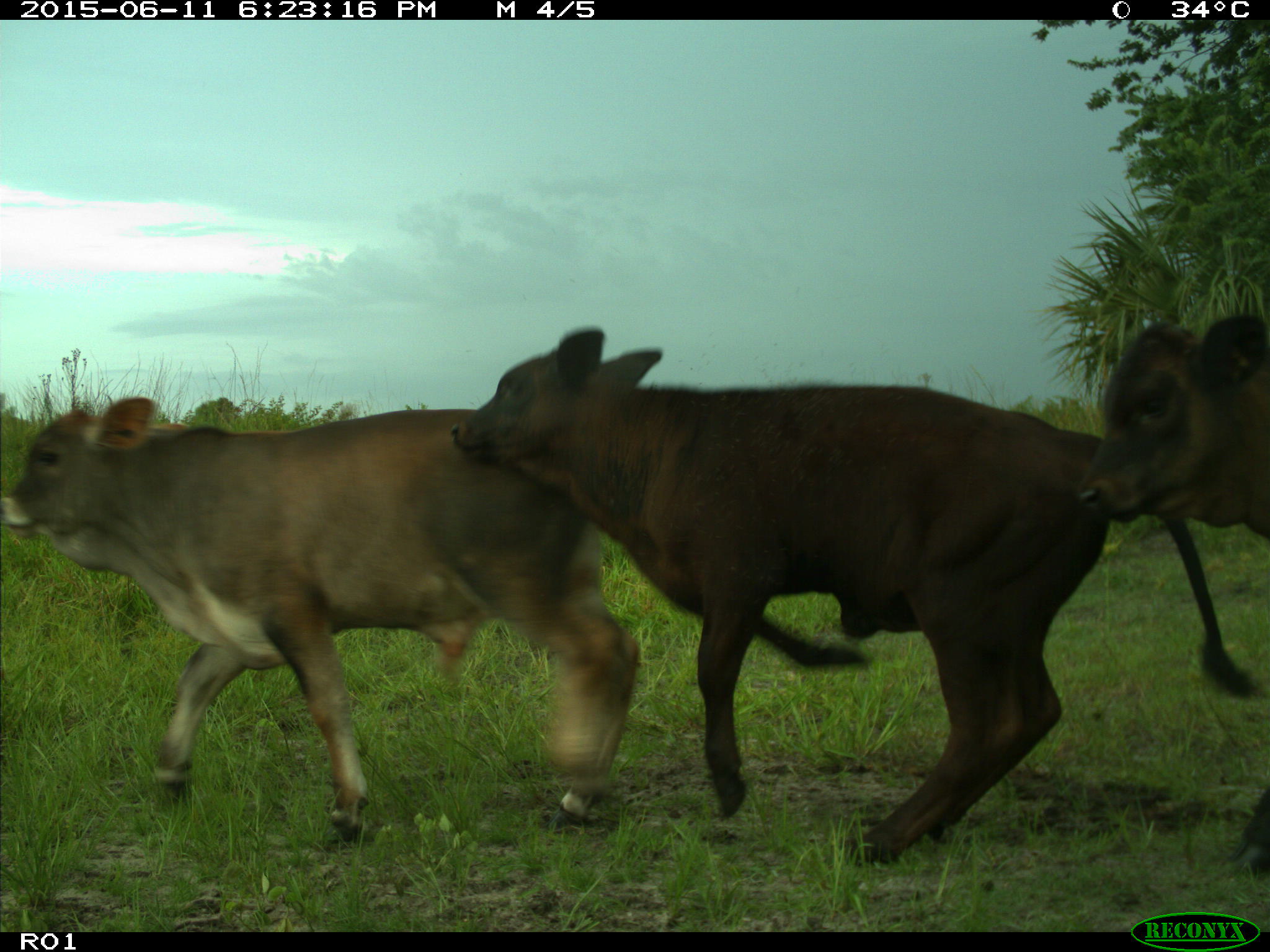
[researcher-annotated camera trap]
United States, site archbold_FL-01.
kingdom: Animalia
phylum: Chordata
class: Mammalia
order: Artiodactyla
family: Bovidae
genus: Bos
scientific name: Bos taurus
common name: domestic cow